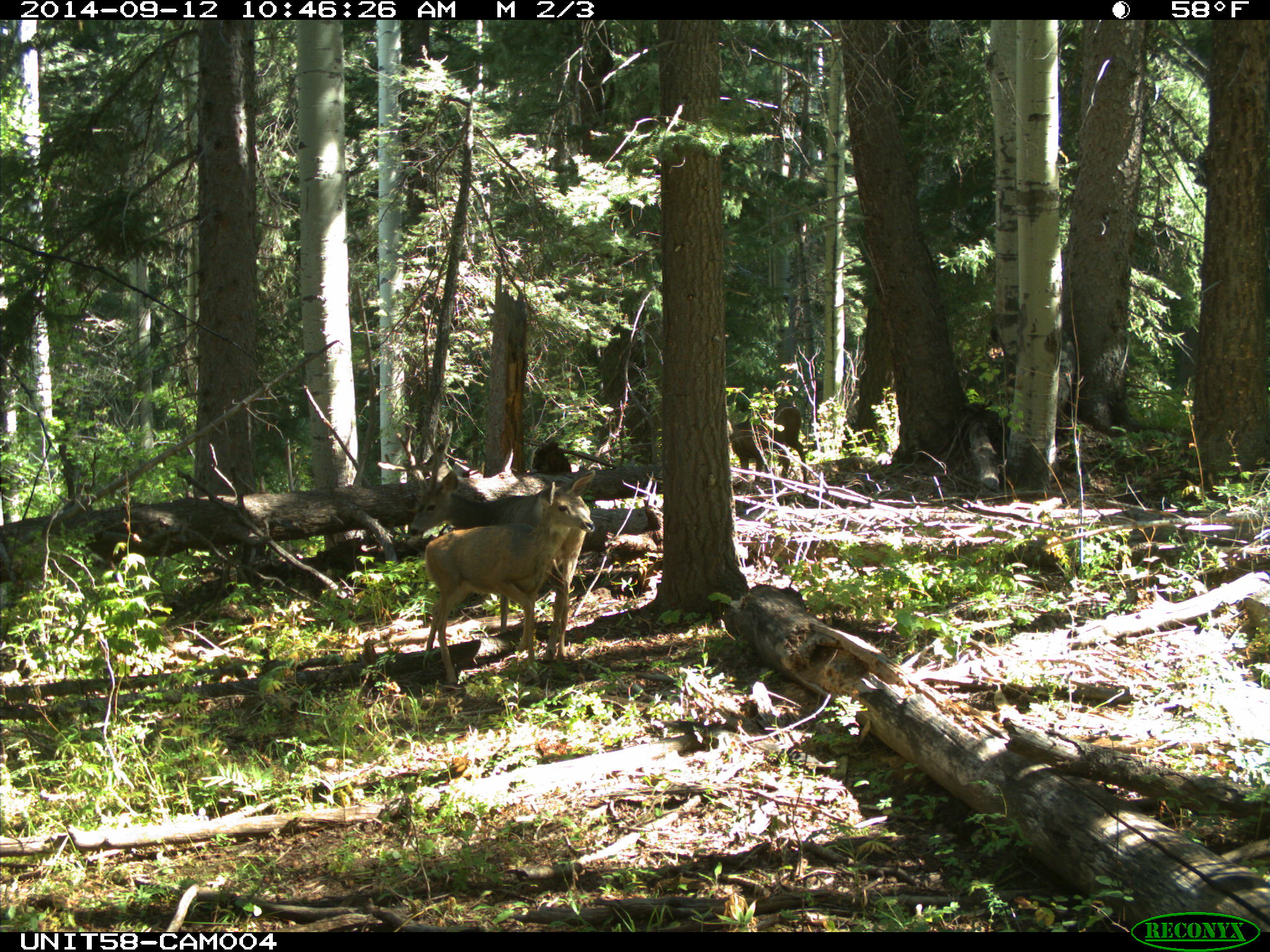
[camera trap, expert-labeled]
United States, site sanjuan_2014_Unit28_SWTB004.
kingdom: Animalia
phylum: Chordata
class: Mammalia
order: Artiodactyla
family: Cervidae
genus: Odocoileus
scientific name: Odocoileus hemionus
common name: mule deer